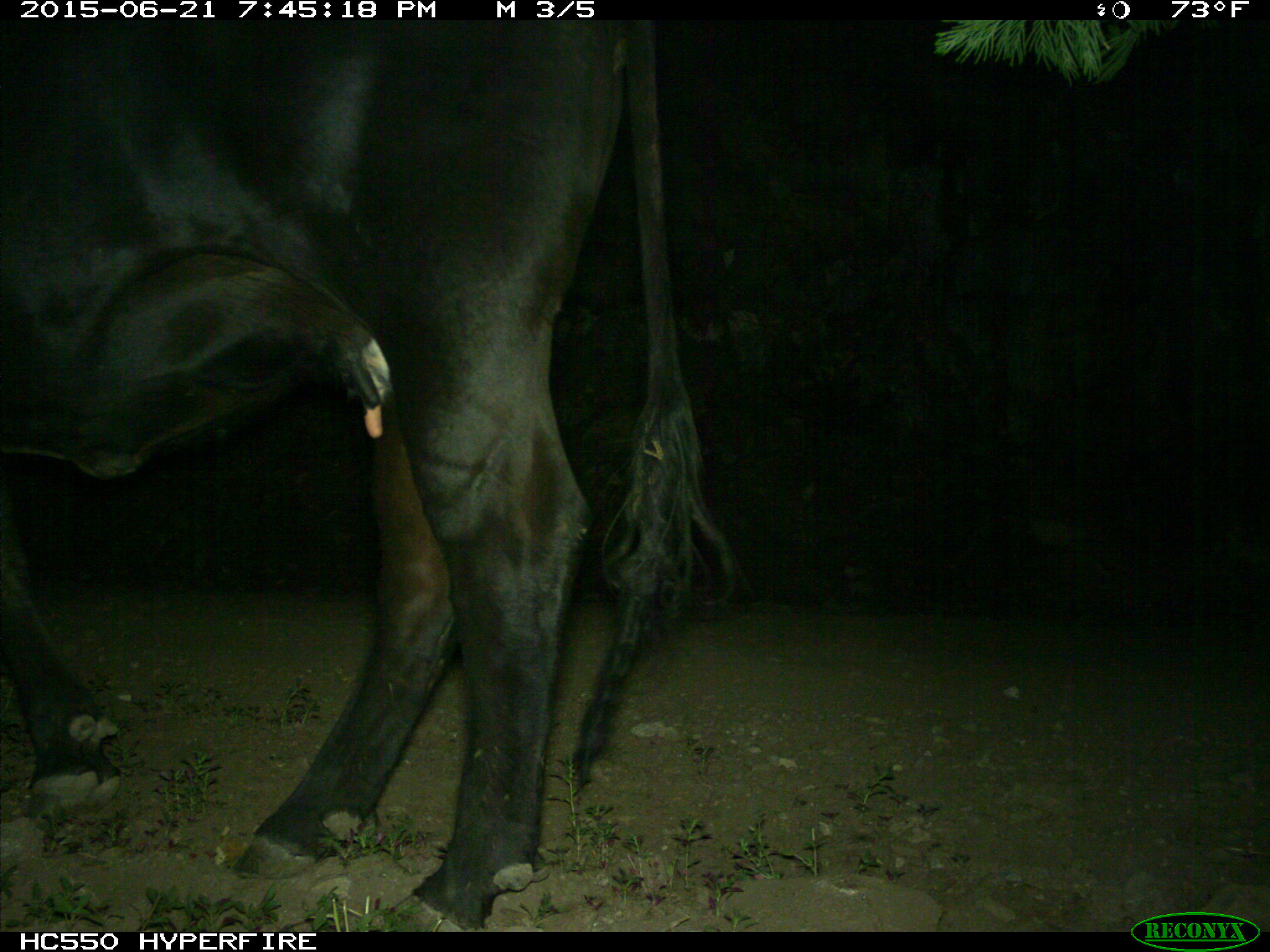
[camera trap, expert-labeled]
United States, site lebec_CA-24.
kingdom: Animalia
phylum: Chordata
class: Mammalia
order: Artiodactyla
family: Bovidae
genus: Bos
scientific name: Bos taurus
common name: domestic cow